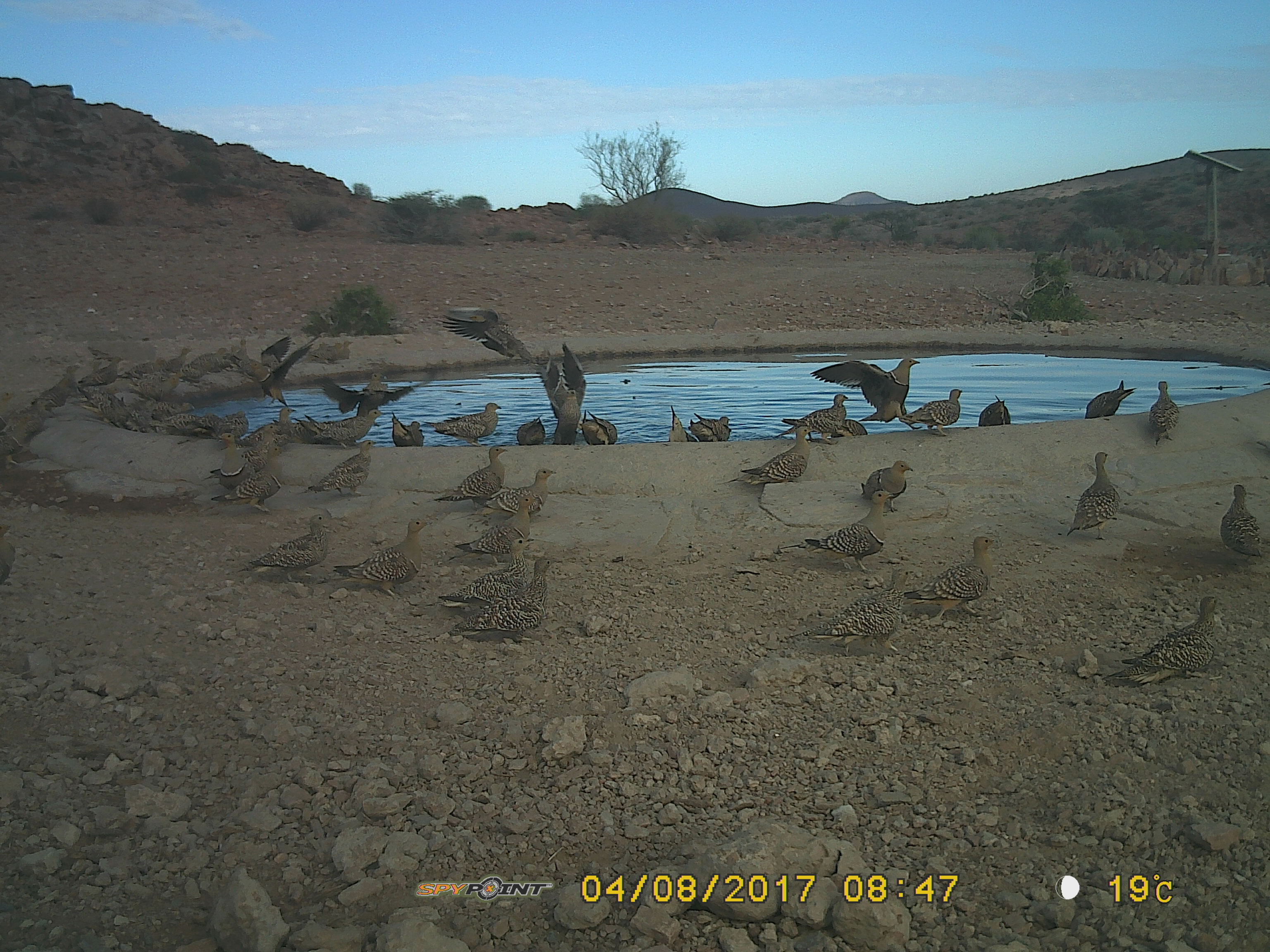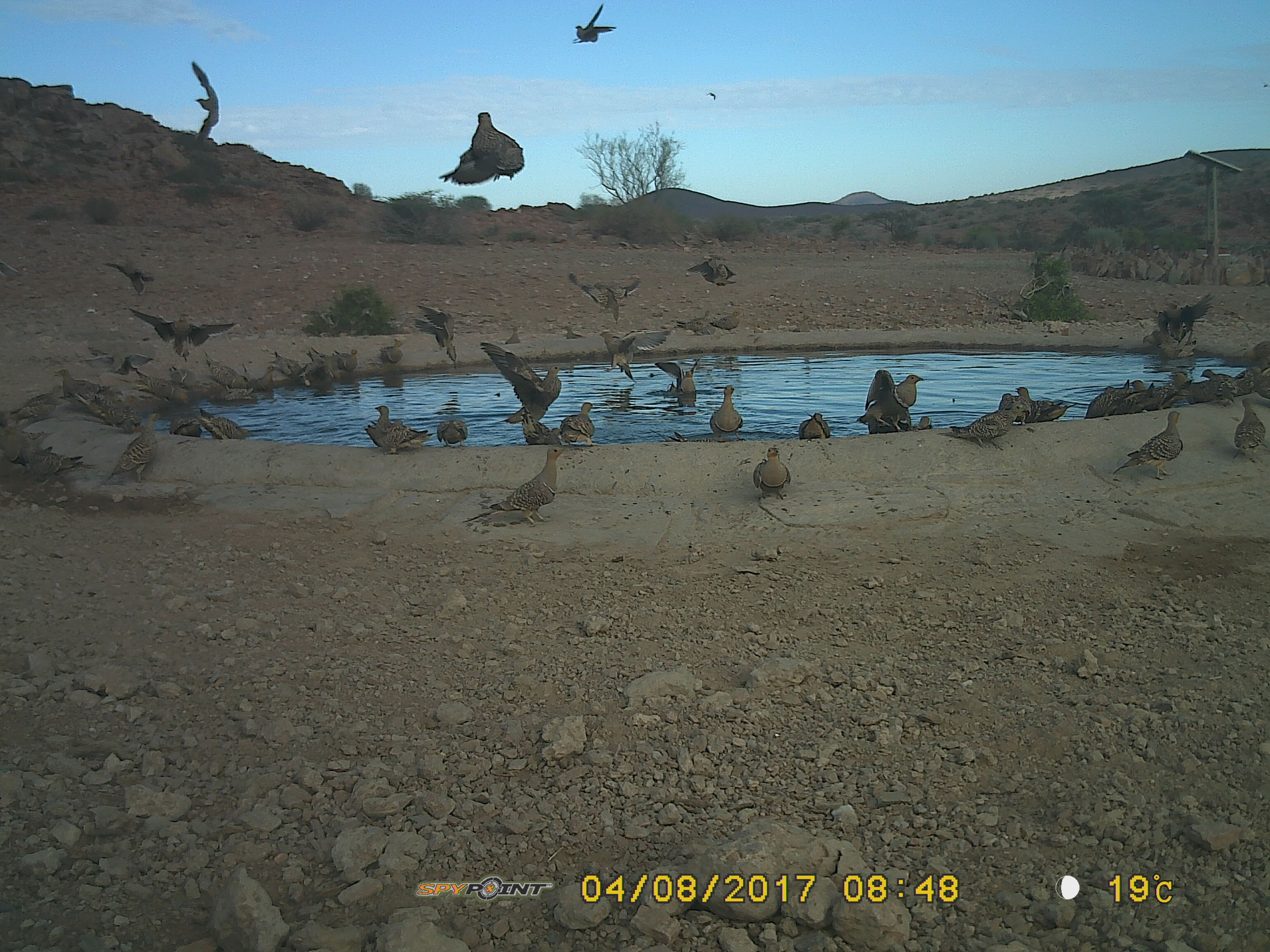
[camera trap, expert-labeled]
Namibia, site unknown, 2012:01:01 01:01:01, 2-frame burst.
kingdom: Animalia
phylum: Chordata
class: Aves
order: Pterocliformes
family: Pteroclidae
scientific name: Pteroclidae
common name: sandgrouse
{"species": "Pteroclidae (sandgrouse)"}